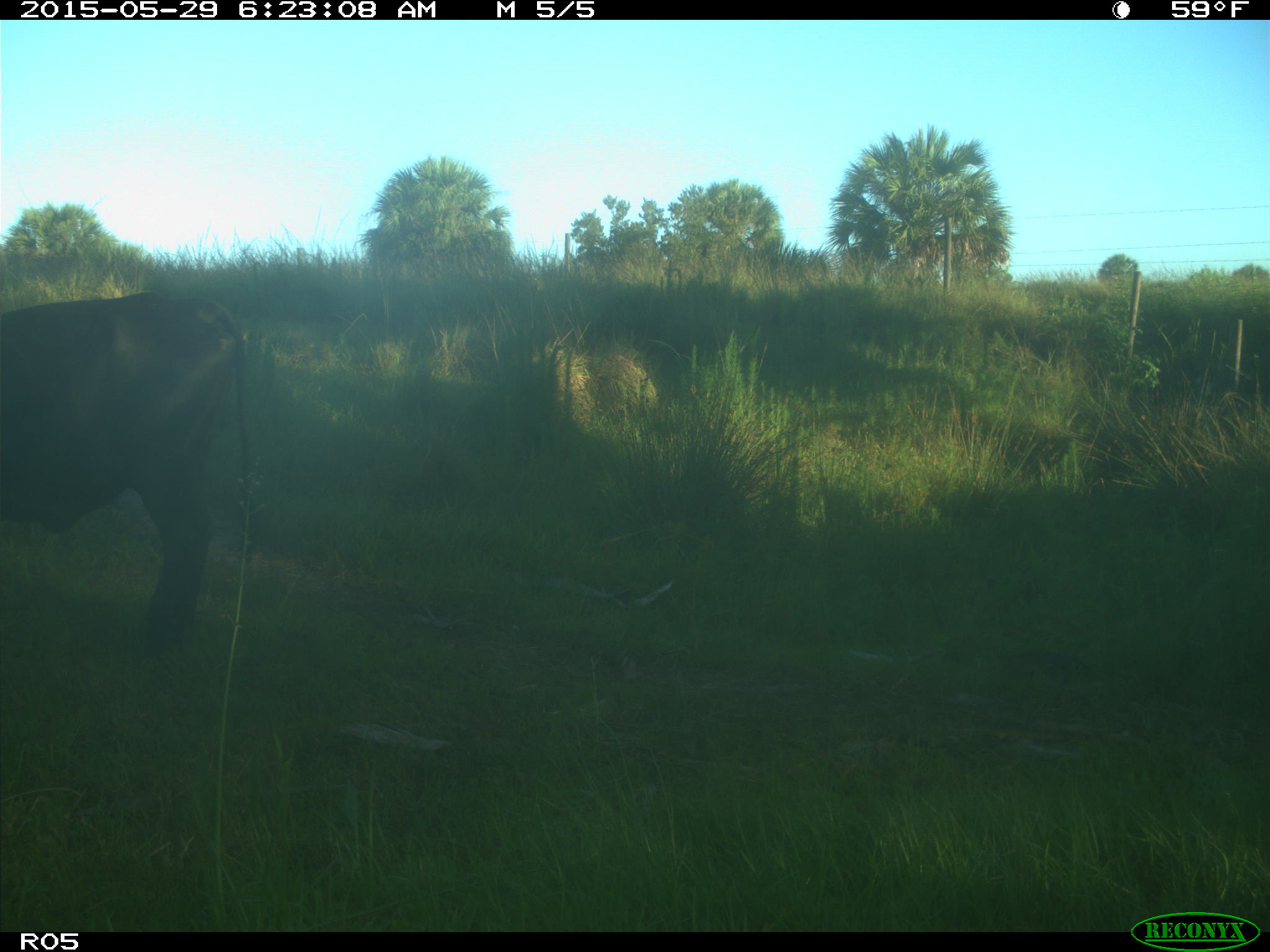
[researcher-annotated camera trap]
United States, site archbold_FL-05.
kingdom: Animalia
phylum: Chordata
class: Mammalia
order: Artiodactyla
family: Bovidae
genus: Bos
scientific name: Bos taurus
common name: domestic cow